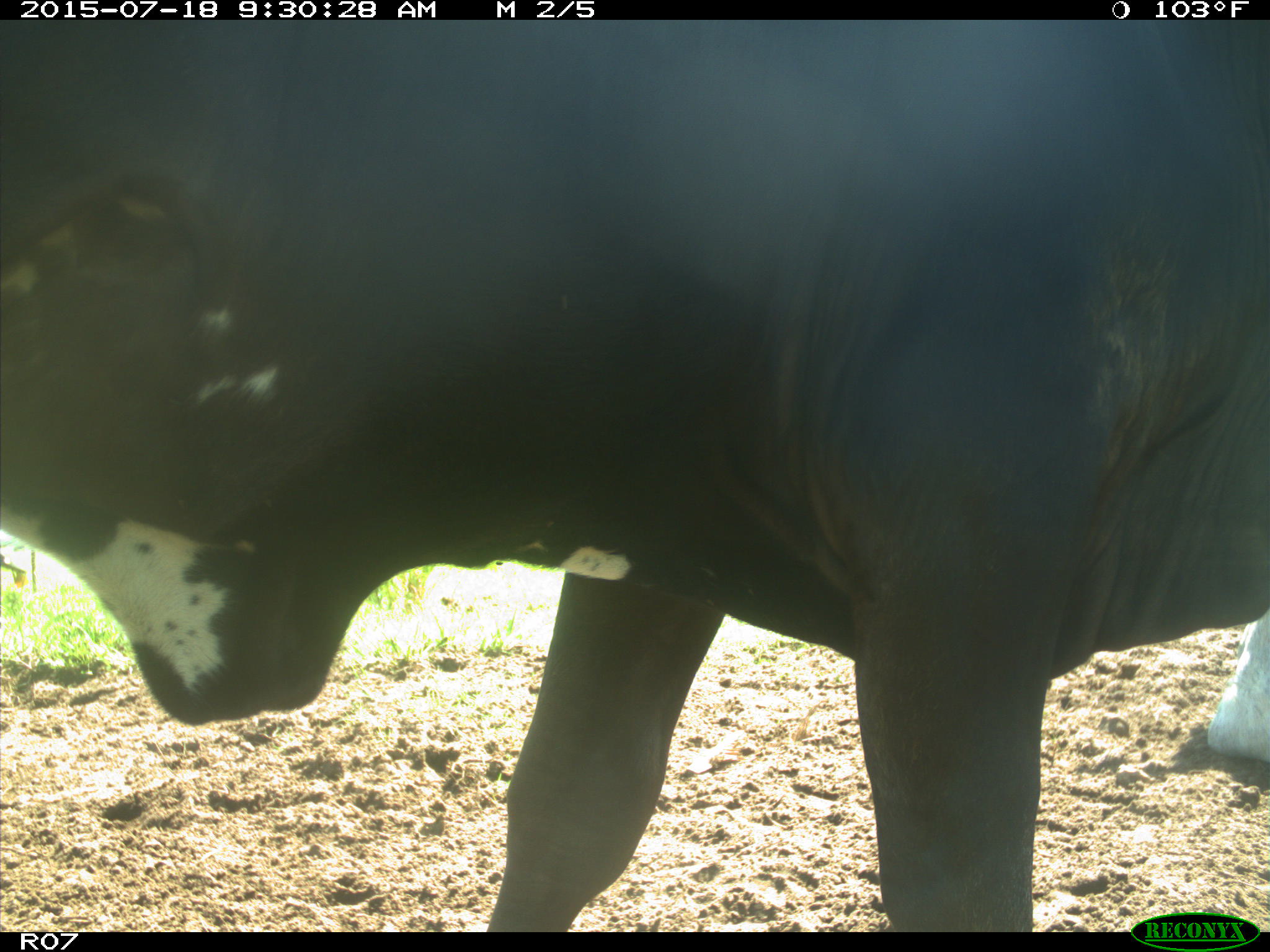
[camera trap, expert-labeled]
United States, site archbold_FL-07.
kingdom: Animalia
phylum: Chordata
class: Mammalia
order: Artiodactyla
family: Bovidae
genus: Bos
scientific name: Bos taurus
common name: domestic cow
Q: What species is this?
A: Bos taurus (domestic cow).